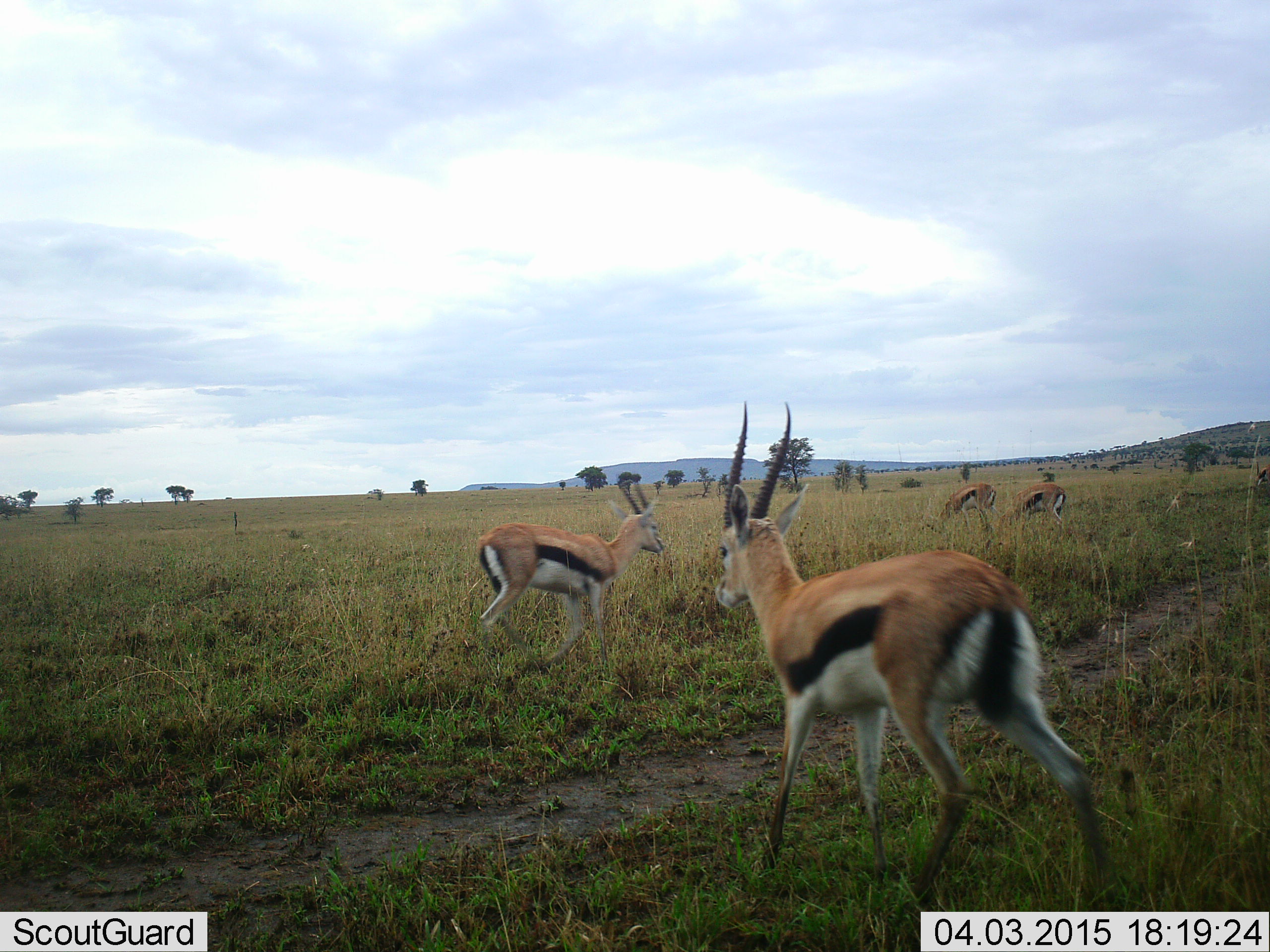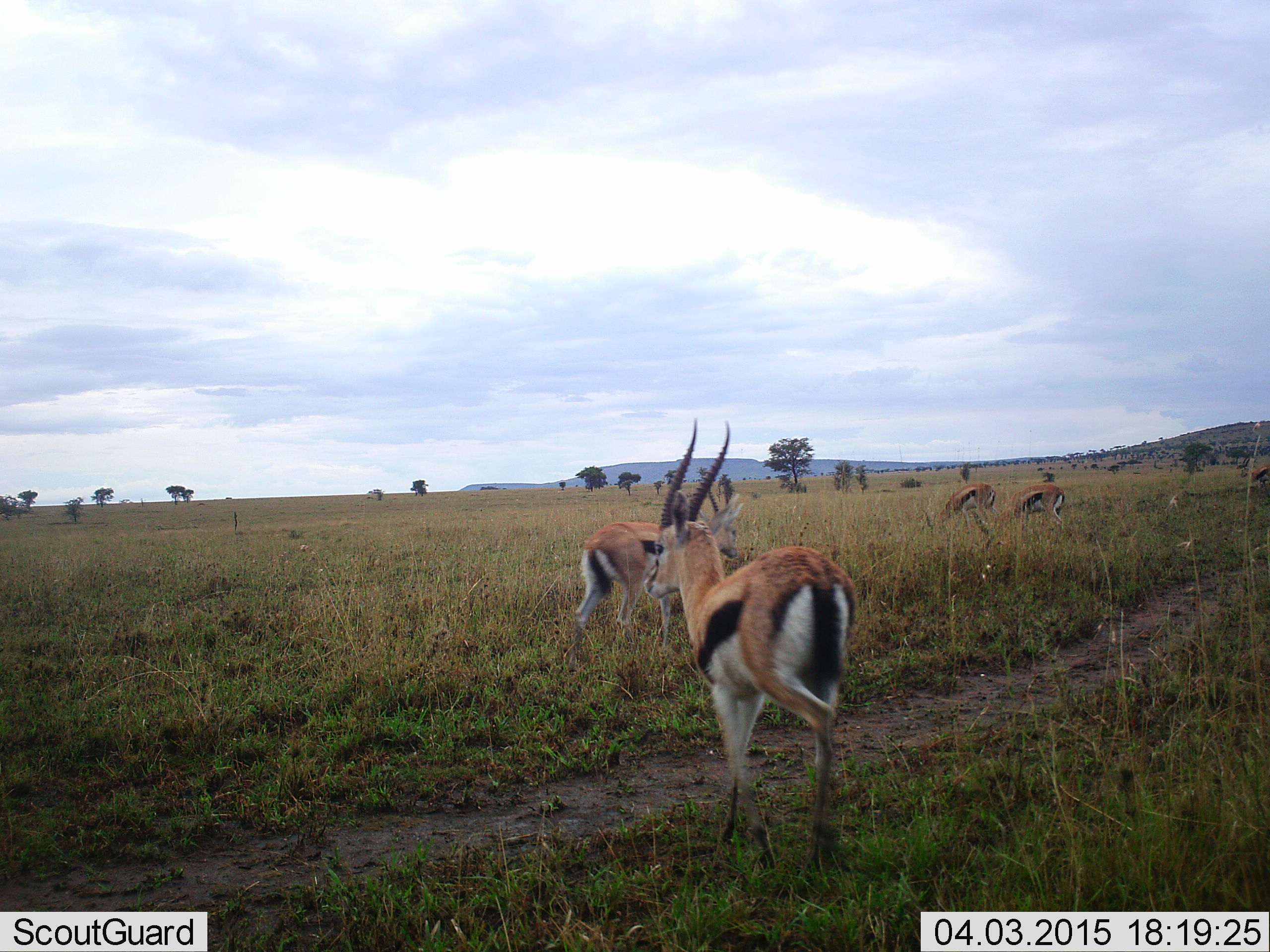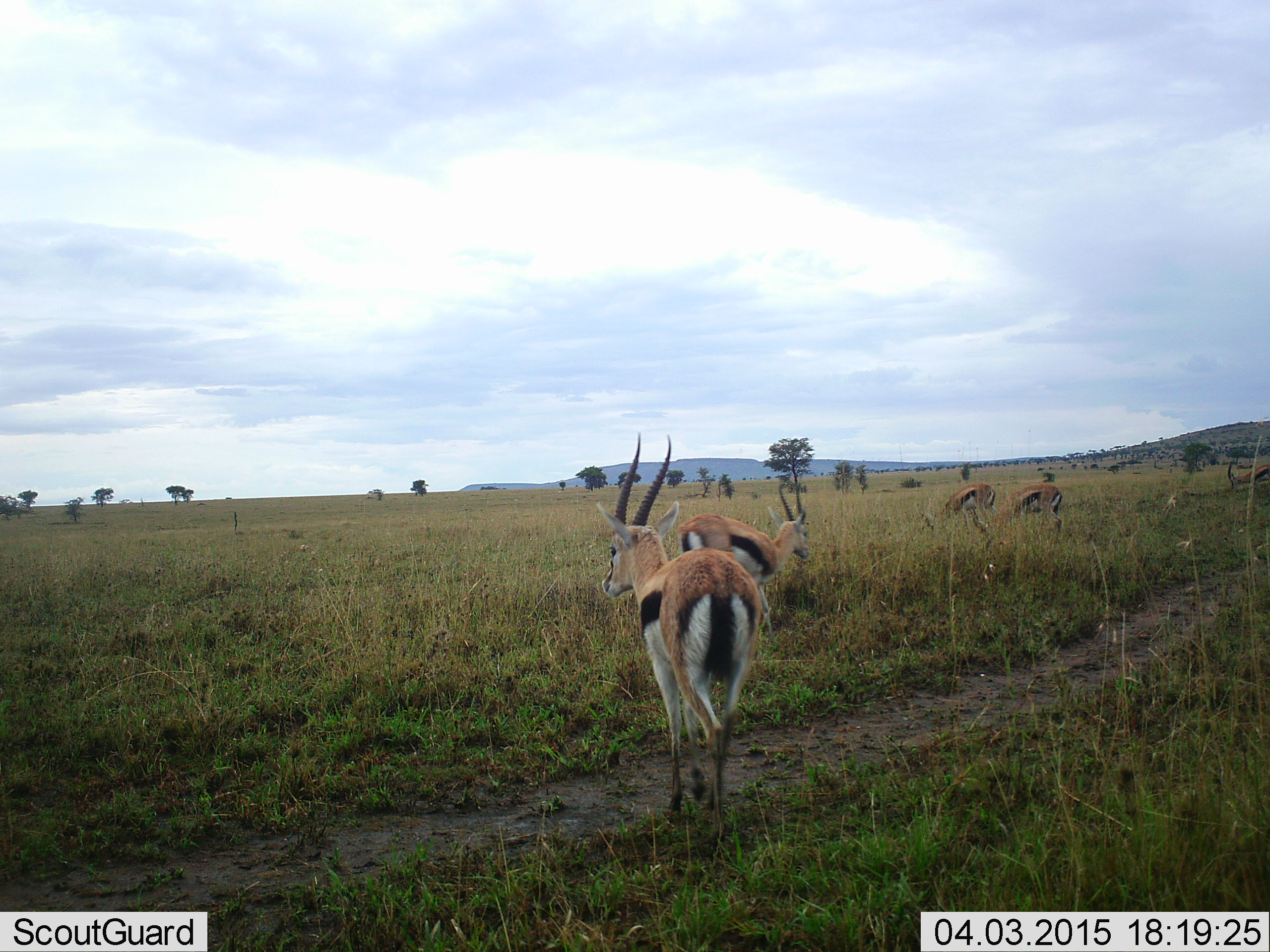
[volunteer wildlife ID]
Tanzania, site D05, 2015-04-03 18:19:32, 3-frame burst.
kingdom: Animalia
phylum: Chordata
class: Mammalia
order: Artiodactyla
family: Bovidae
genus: Eudorcas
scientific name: Eudorcas thomsonii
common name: thomson's gazelle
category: gazellethomsons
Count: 5.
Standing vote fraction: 30%.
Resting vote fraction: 0%.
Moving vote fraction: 100%.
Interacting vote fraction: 10%.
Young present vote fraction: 0%.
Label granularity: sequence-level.